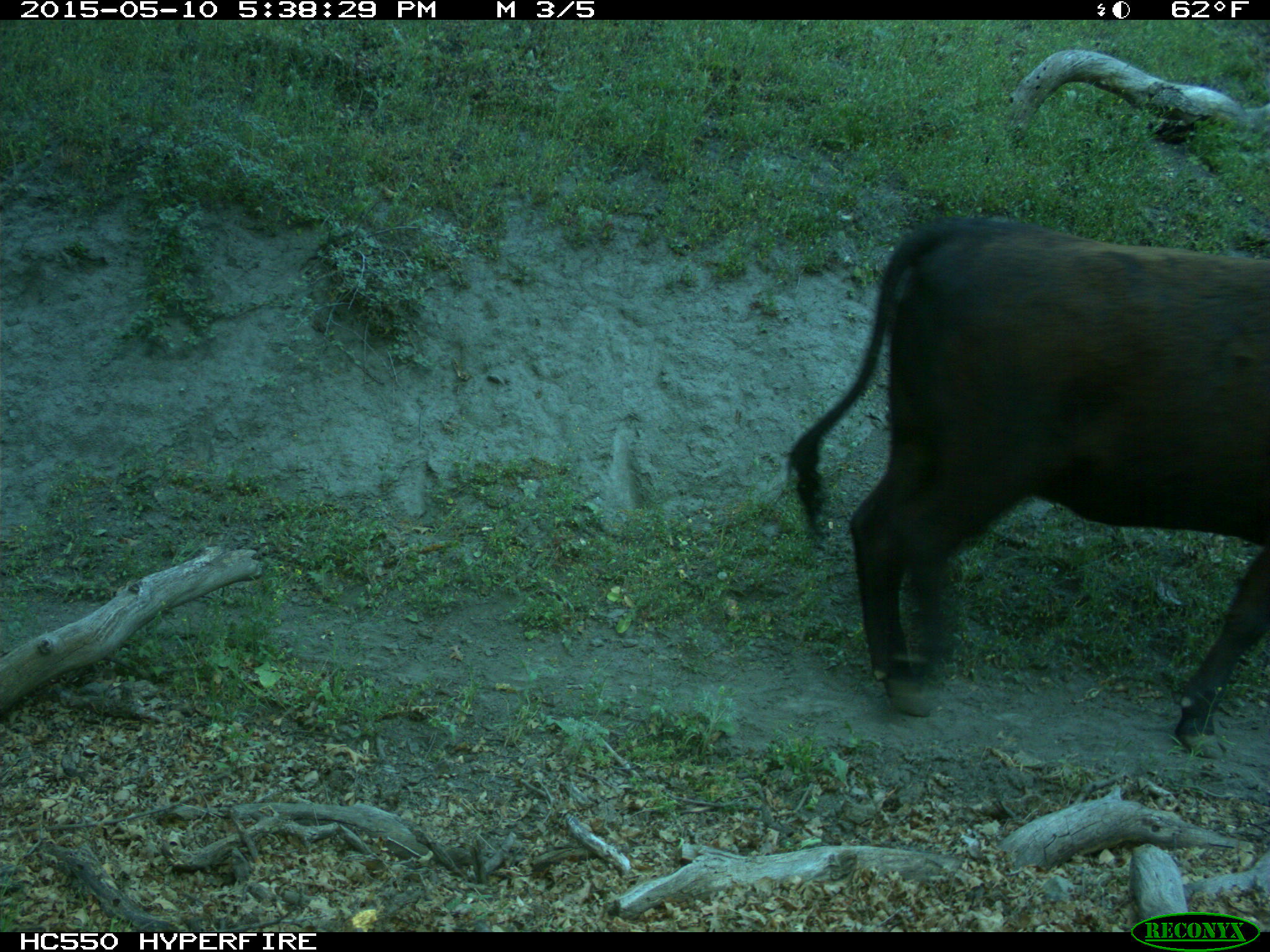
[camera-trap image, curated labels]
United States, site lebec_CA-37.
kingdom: Animalia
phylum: Chordata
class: Mammalia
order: Artiodactyla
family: Bovidae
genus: Bos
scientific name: Bos taurus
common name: domestic cow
Bos taurus (domestic cow).